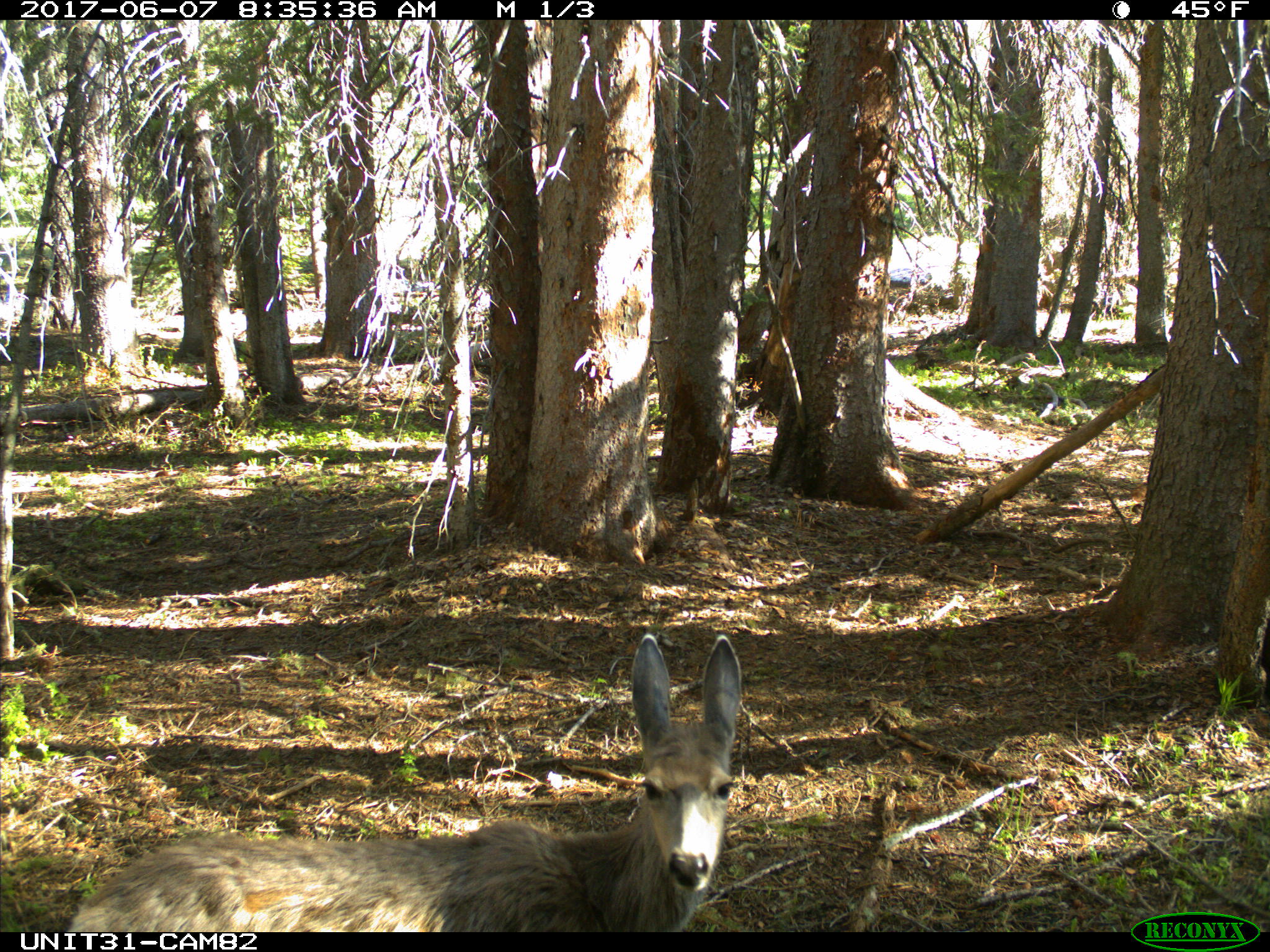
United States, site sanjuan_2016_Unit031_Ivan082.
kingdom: Animalia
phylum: Chordata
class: Mammalia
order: Artiodactyla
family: Cervidae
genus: Odocoileus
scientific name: Odocoileus hemionus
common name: mule deer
Odocoileus hemionus (mule deer).